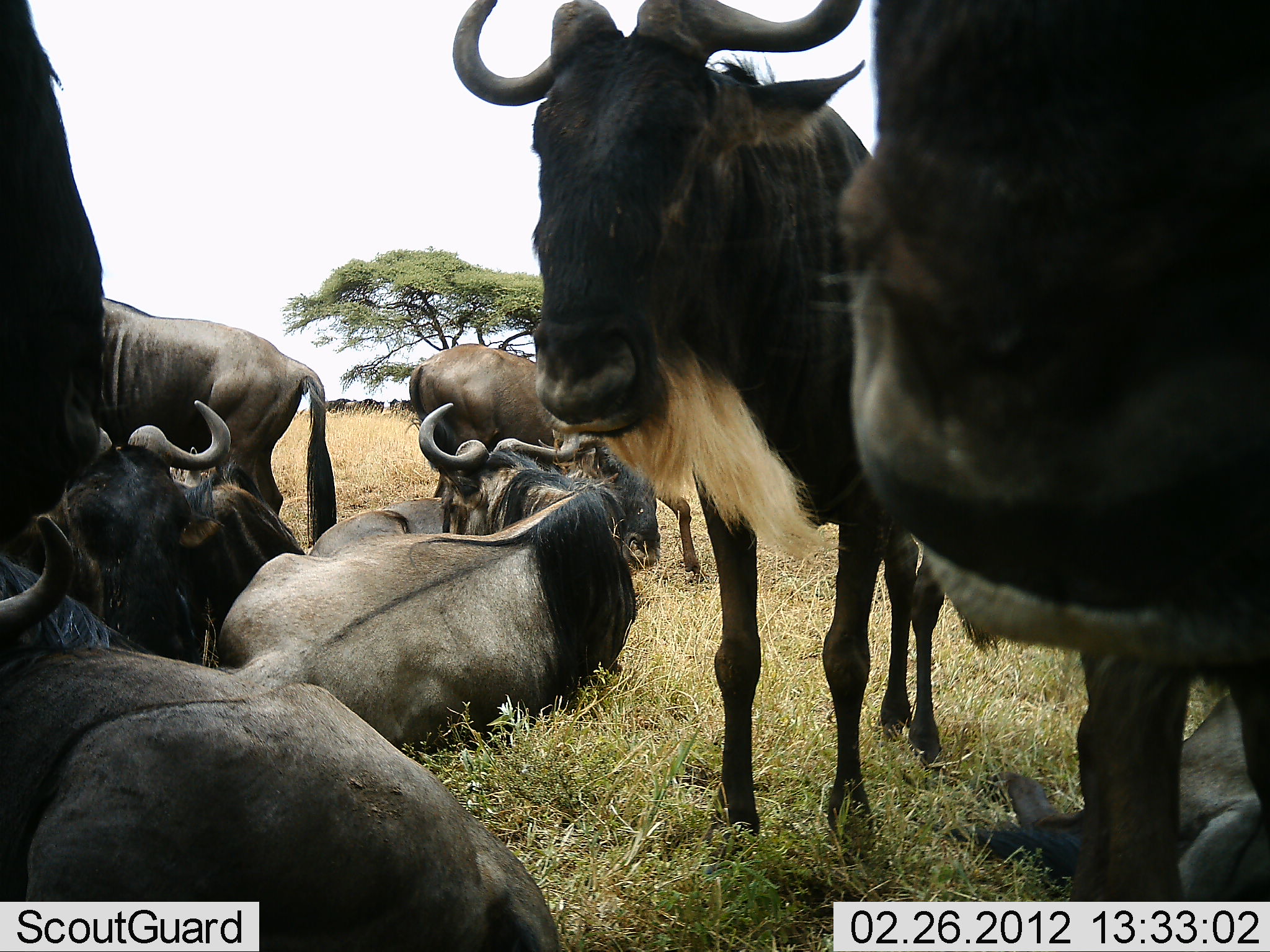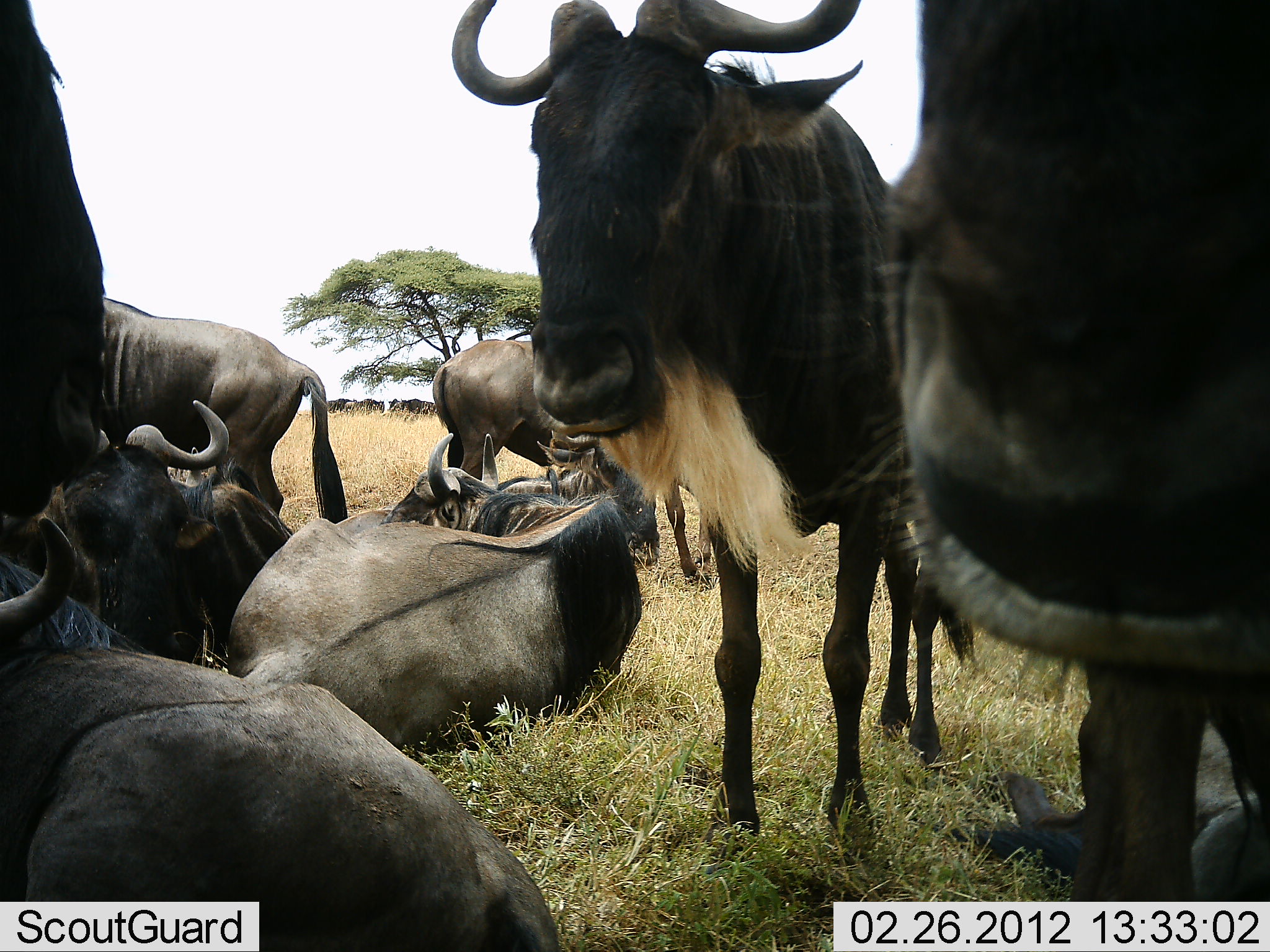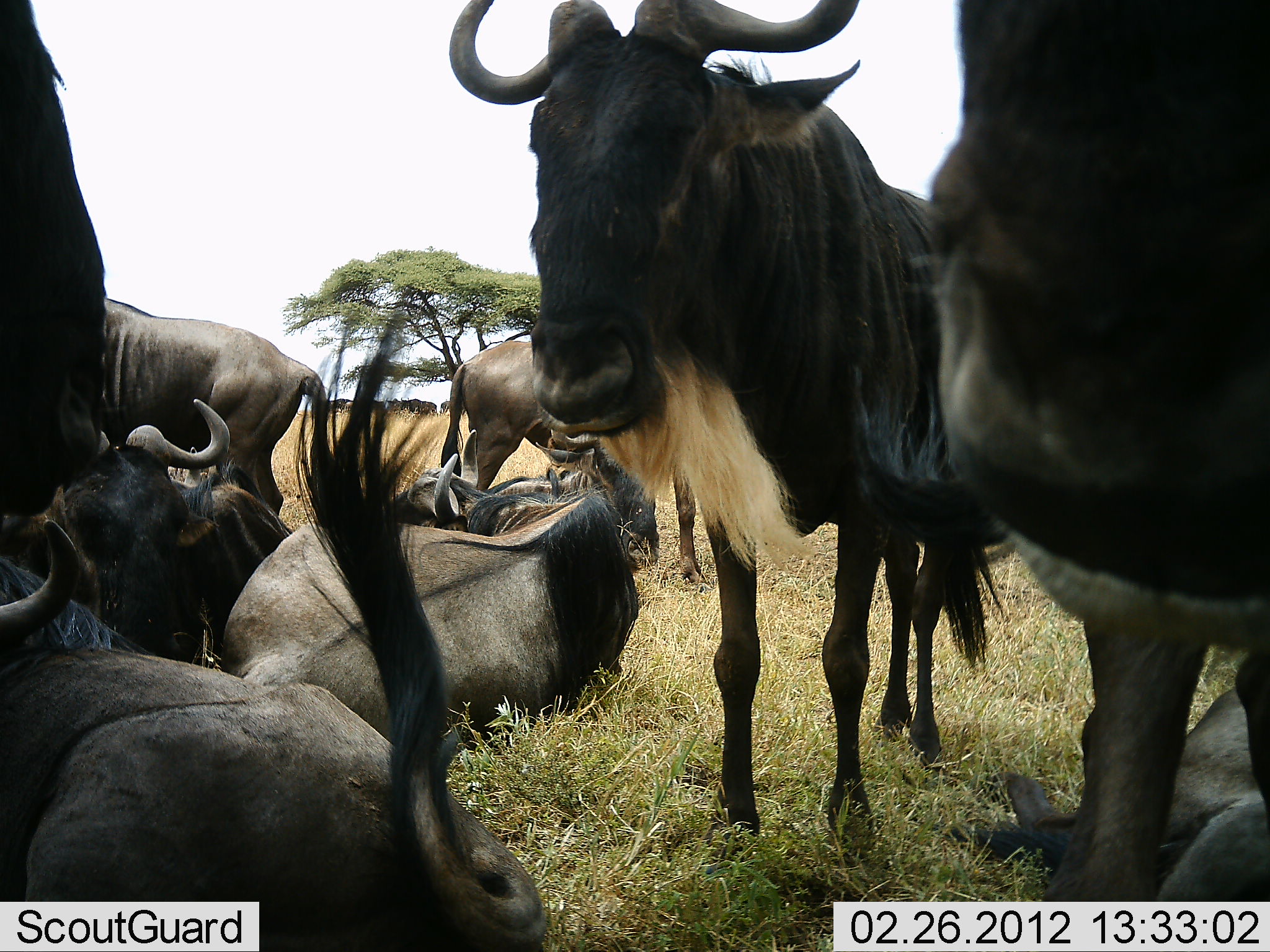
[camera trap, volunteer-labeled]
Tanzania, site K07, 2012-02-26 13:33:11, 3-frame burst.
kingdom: Animalia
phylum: Chordata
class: Mammalia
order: Artiodactyla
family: Bovidae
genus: Connochaetes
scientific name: Connochaetes taurinus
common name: blue wildebeest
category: wildebeest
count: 11-50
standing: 86%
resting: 93%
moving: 14%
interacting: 29%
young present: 7%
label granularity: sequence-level